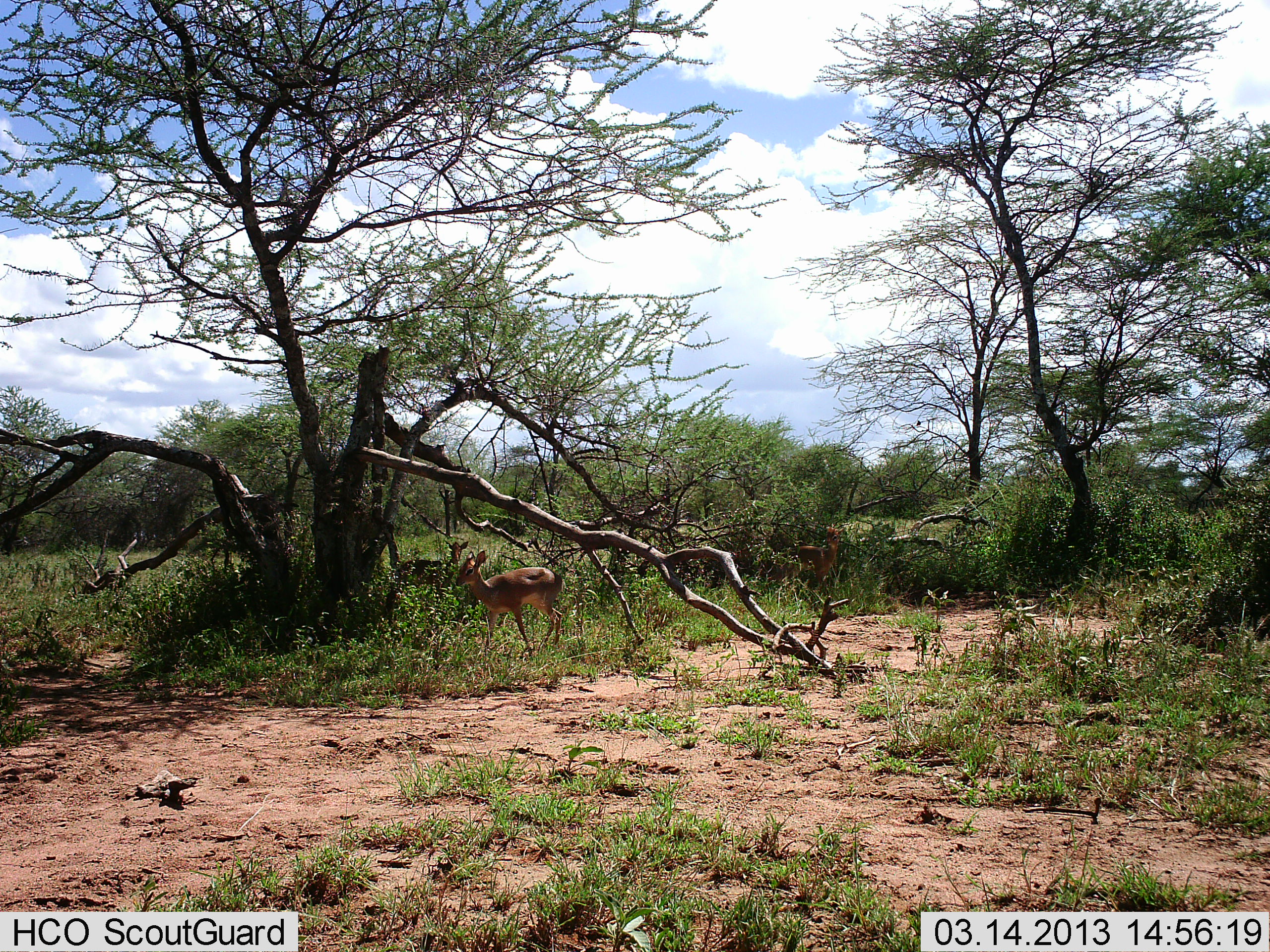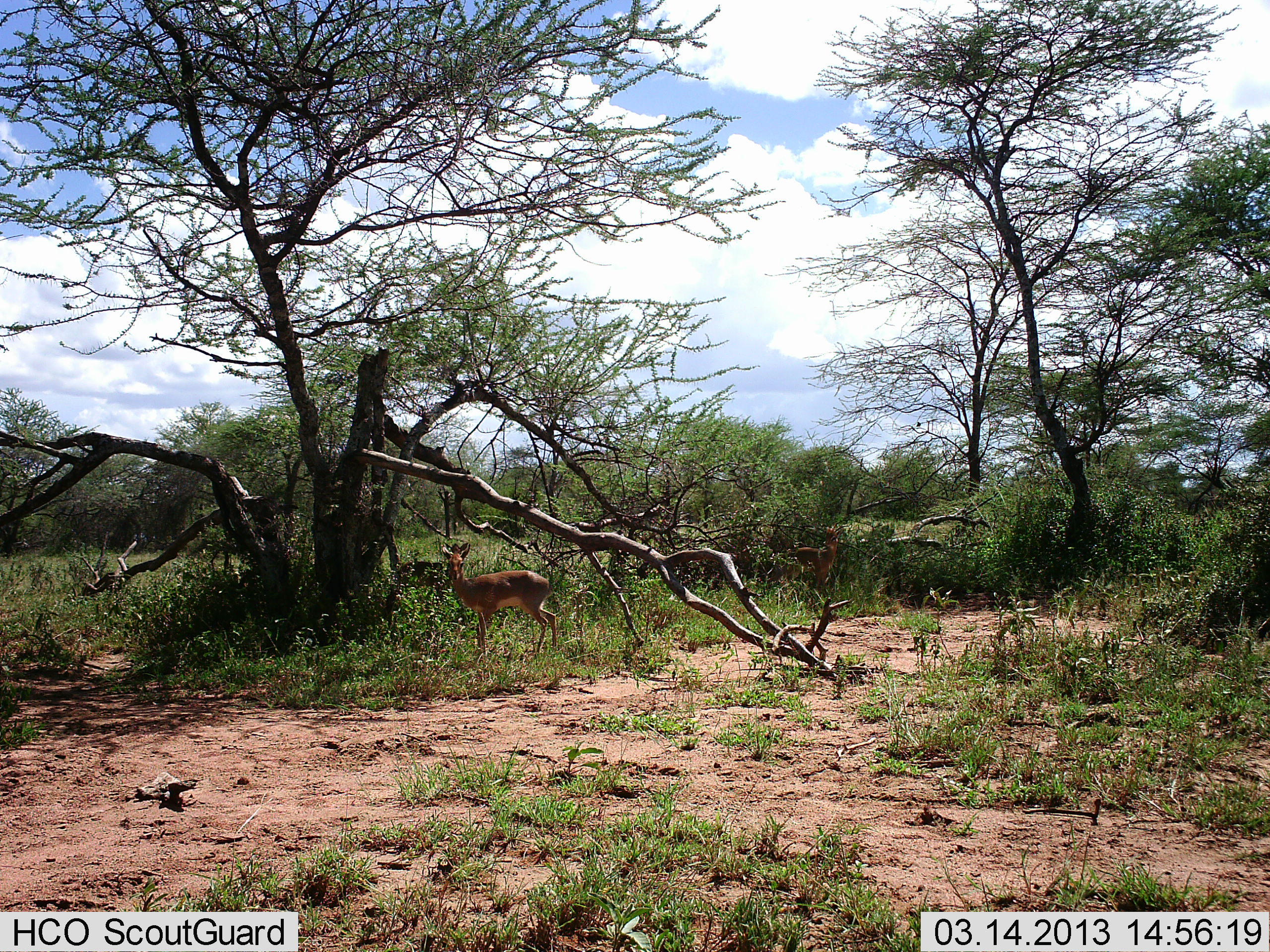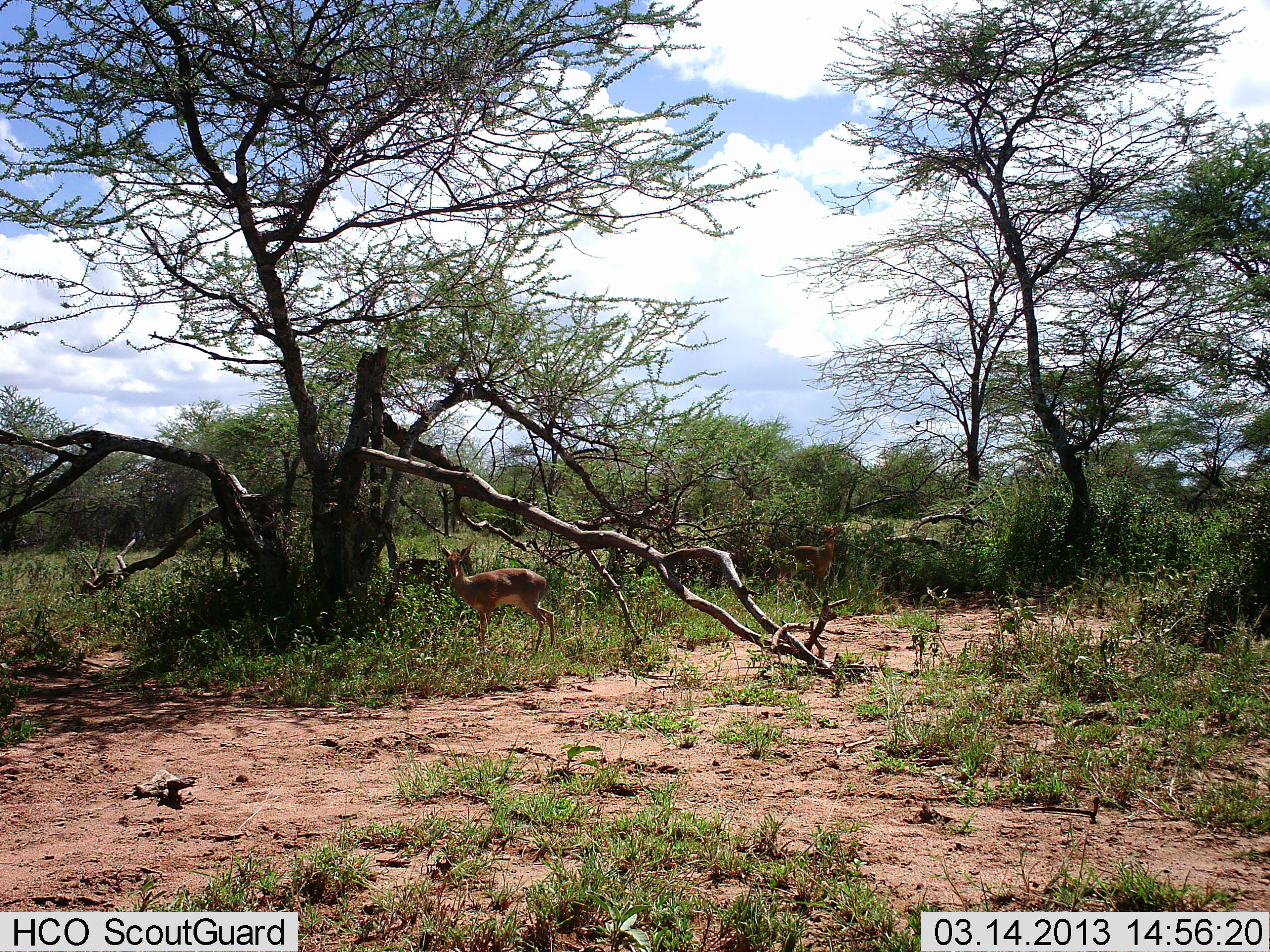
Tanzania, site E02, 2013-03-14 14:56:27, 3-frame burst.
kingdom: Animalia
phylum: Chordata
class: Mammalia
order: Artiodactyla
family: Bovidae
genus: Madoqua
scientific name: Madoqua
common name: dikdik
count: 2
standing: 83%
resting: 0%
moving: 25%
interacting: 0%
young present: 0%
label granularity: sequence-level